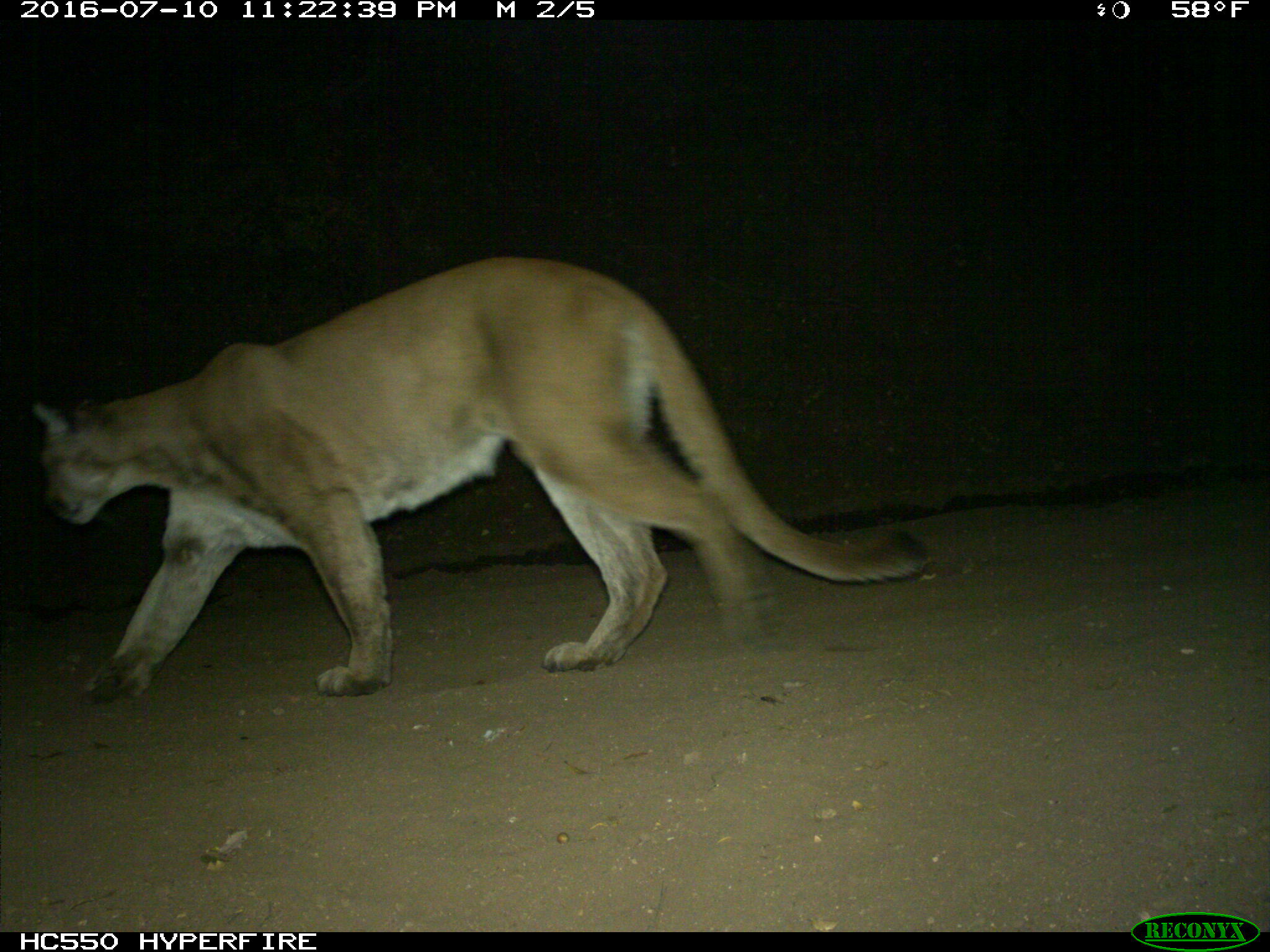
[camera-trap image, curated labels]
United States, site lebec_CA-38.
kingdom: Animalia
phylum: Chordata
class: Mammalia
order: Carnivora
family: Felidae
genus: Puma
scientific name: Puma concolor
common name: mountain lion